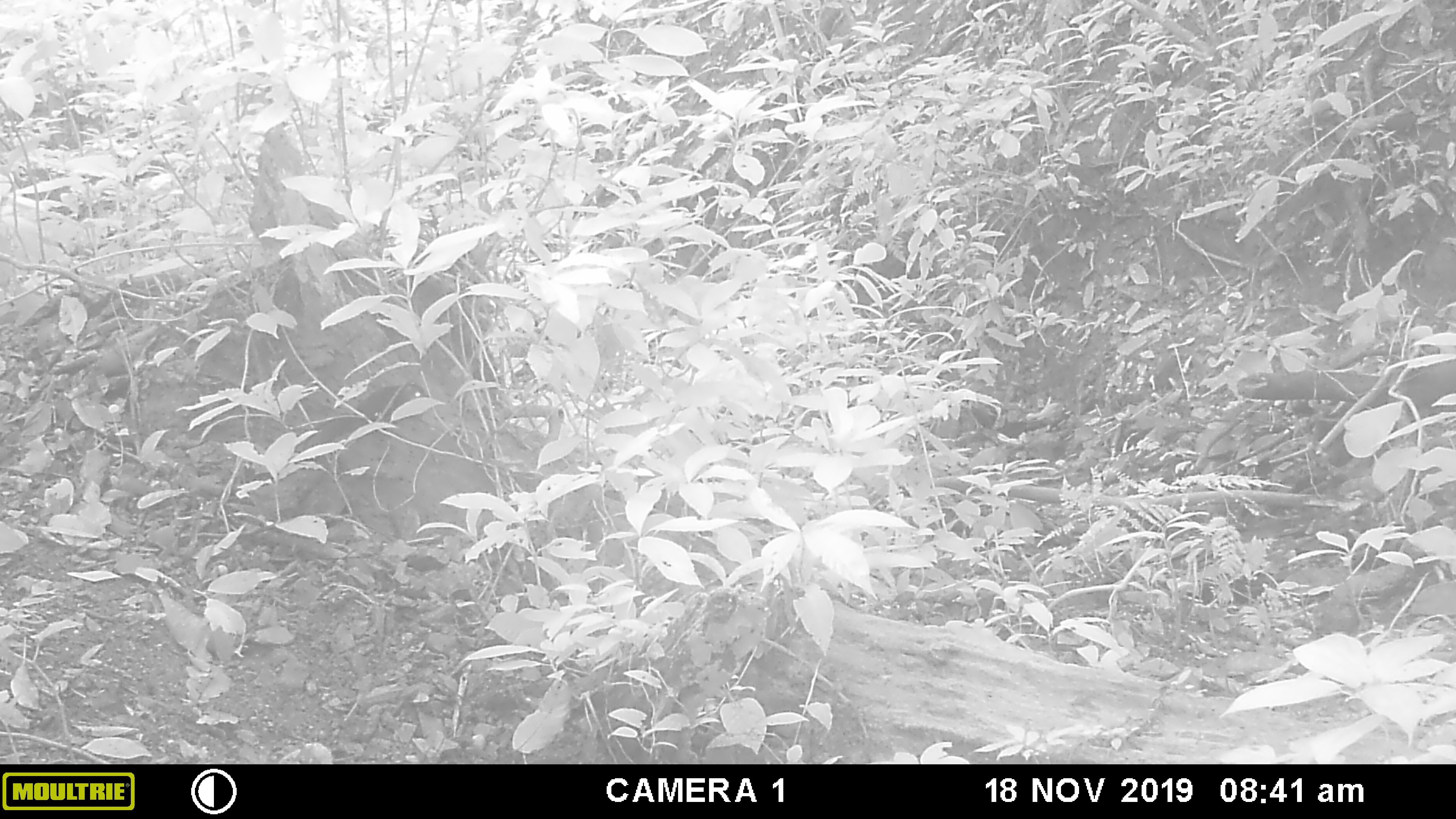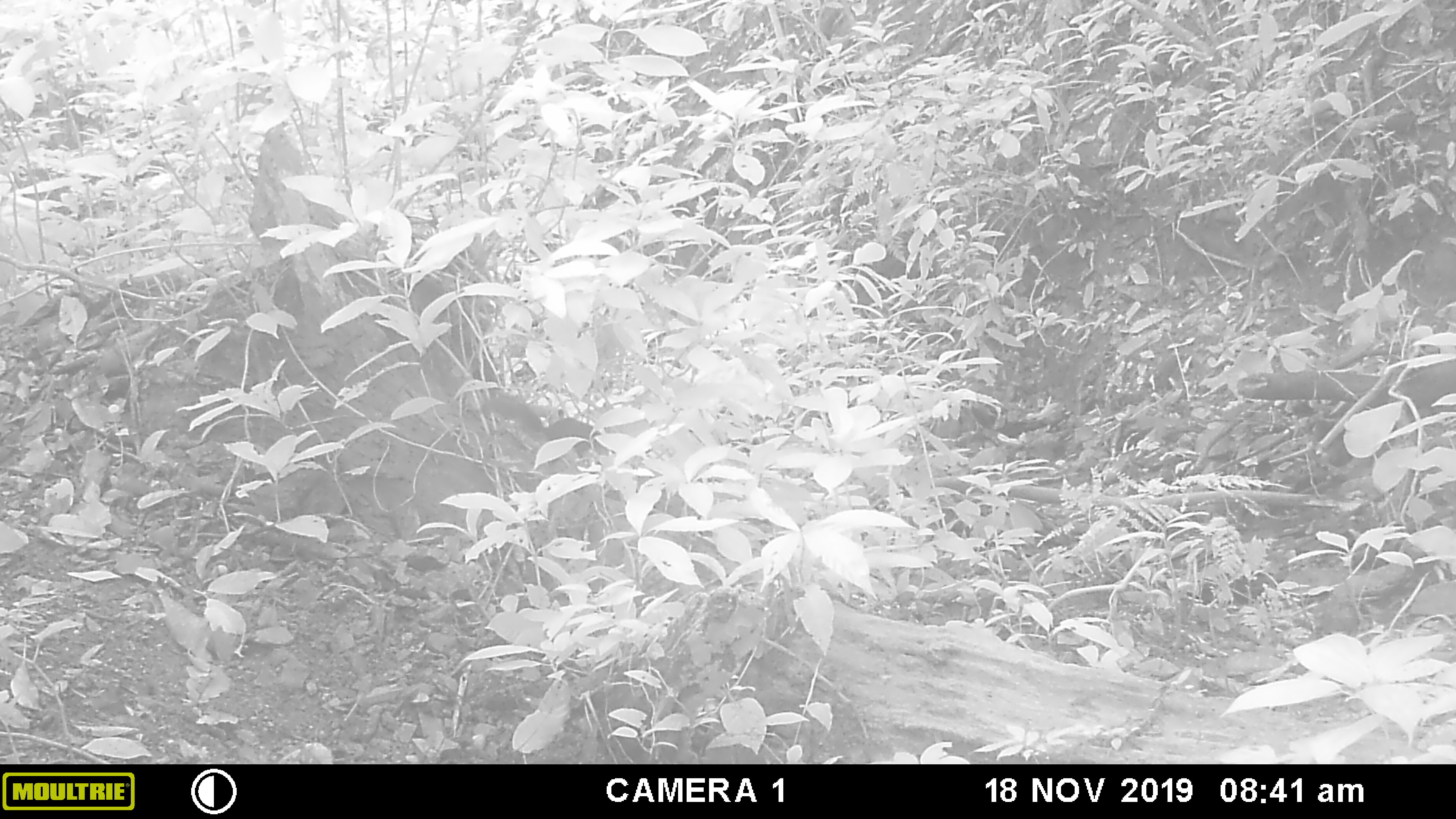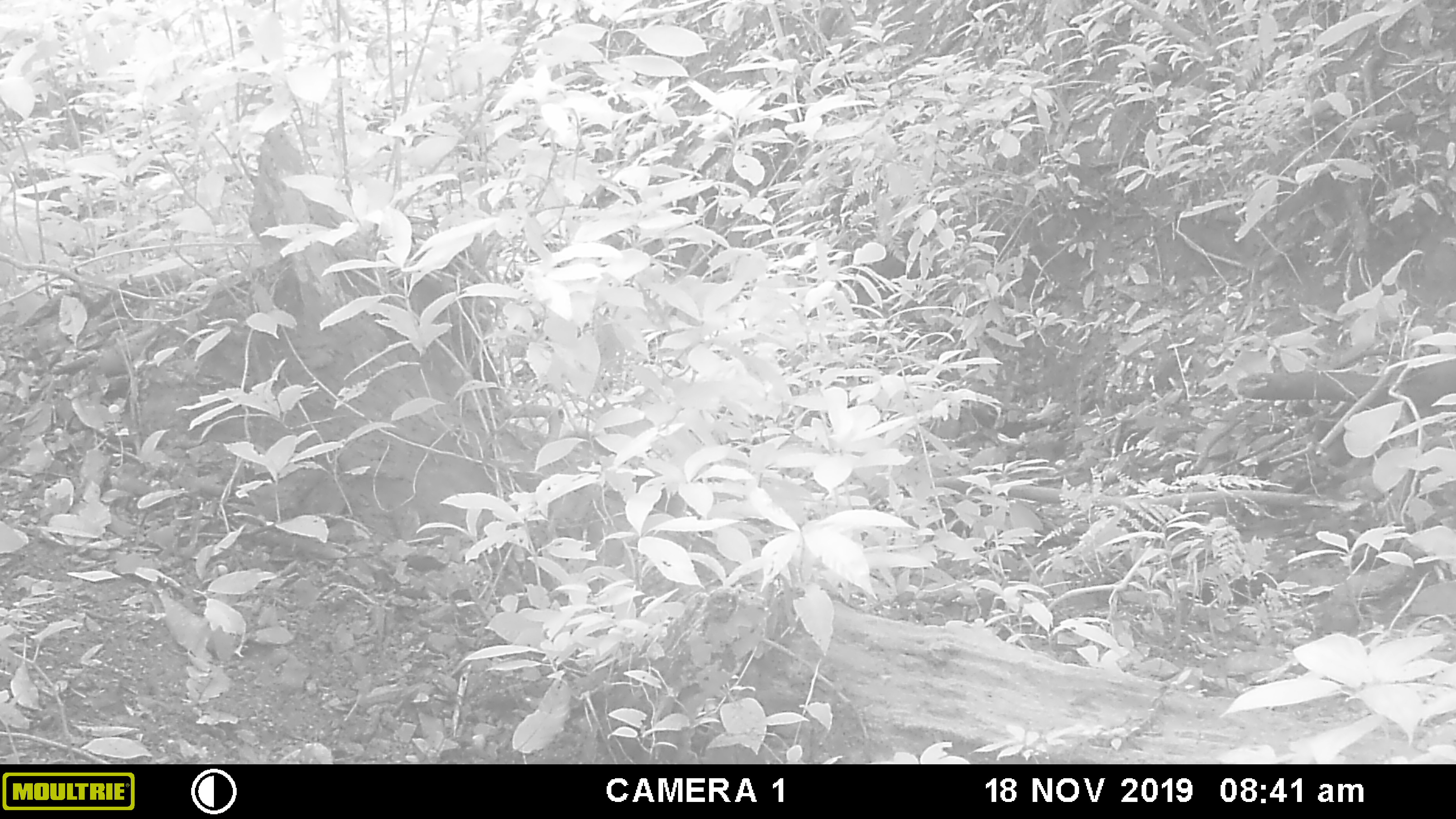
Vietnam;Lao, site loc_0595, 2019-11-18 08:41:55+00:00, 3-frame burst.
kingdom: Animalia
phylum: Chordata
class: Mammalia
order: Rodentia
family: Sciuridae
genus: Dremomys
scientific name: Dremomys rufigenis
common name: red-cheeked squirrel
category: red cheeked squirrel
Red cheeked squirrel (red-cheeked squirrel) (Dremomys rufigenis). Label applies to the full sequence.